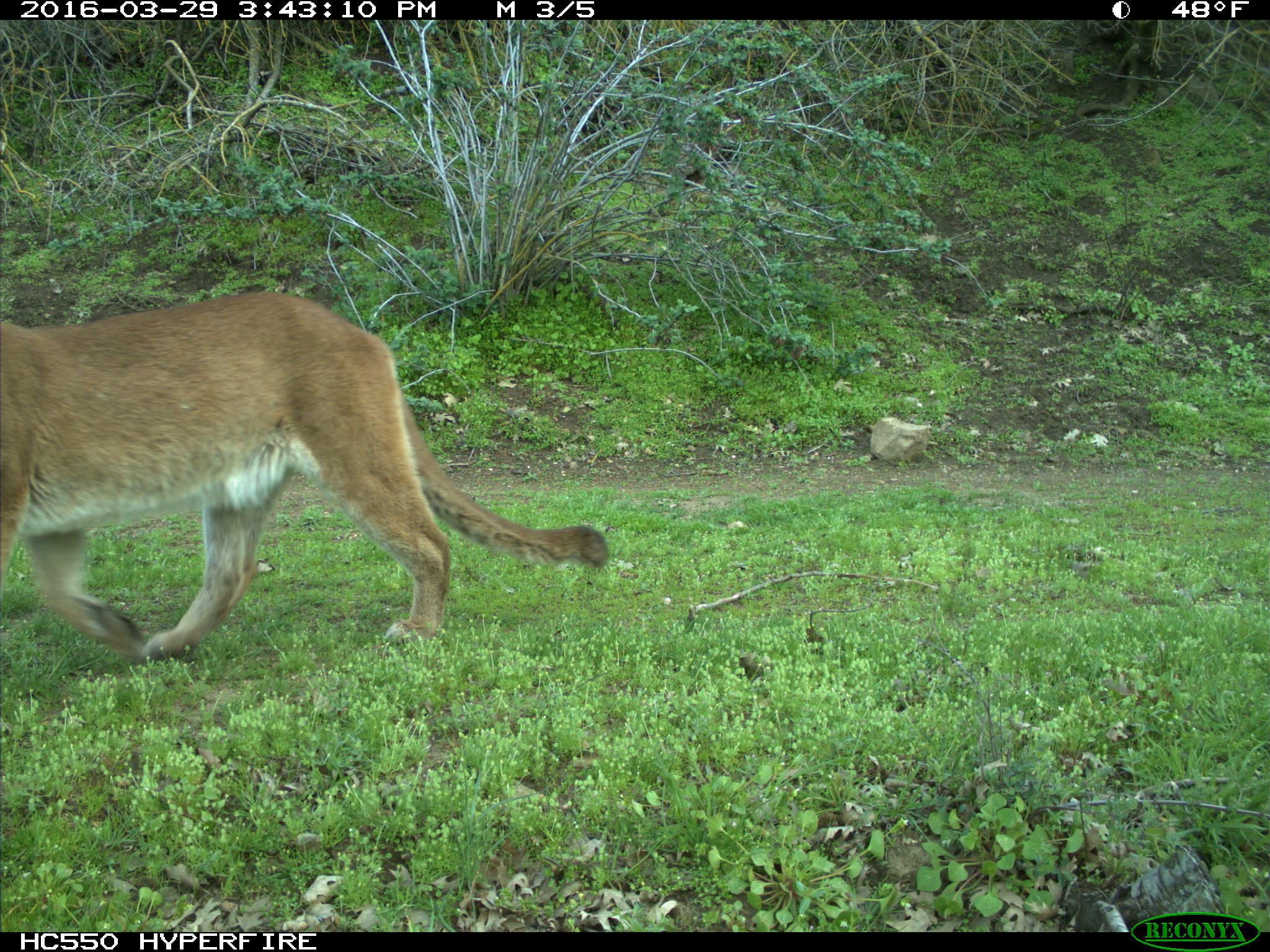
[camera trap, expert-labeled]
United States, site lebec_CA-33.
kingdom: Animalia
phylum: Chordata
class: Mammalia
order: Carnivora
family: Felidae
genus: Puma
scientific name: Puma concolor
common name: mountain lion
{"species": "Puma concolor (mountain lion)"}